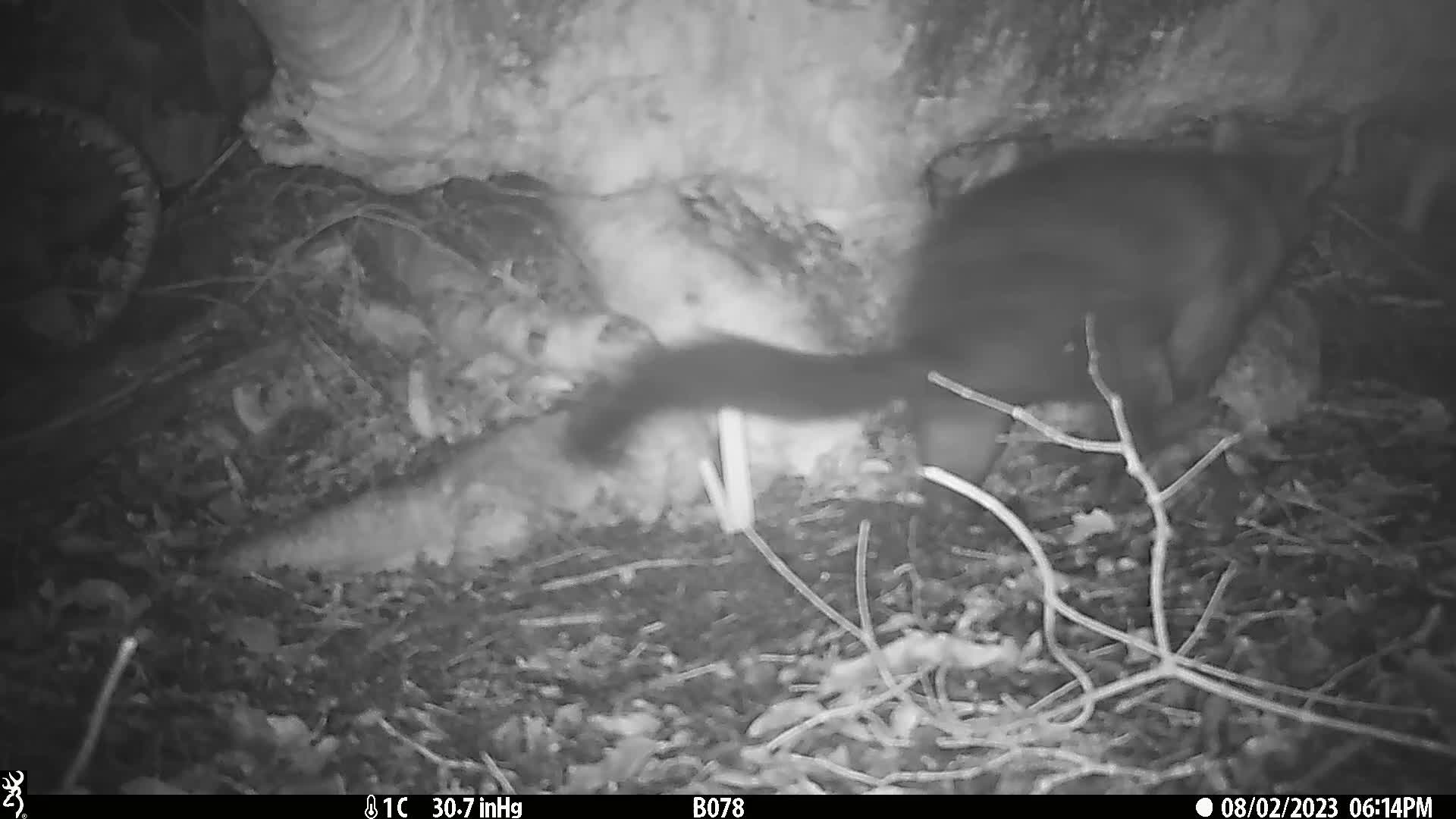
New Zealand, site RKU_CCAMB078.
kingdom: Animalia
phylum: Chordata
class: Mammalia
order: Diprotodontia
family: Phalangeridae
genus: Trichosurus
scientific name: Trichosurus vulpecula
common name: common brushtail possum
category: possum